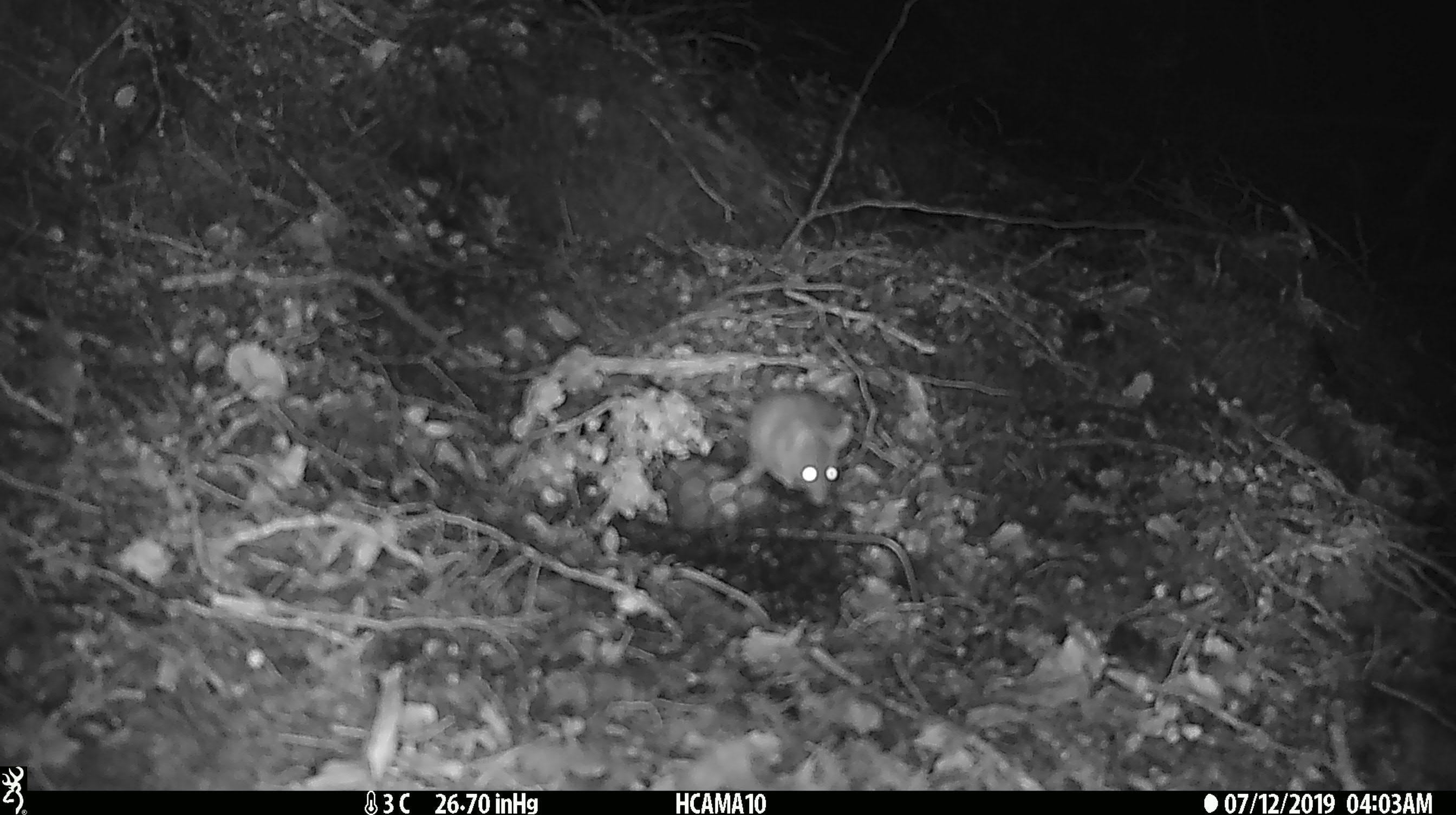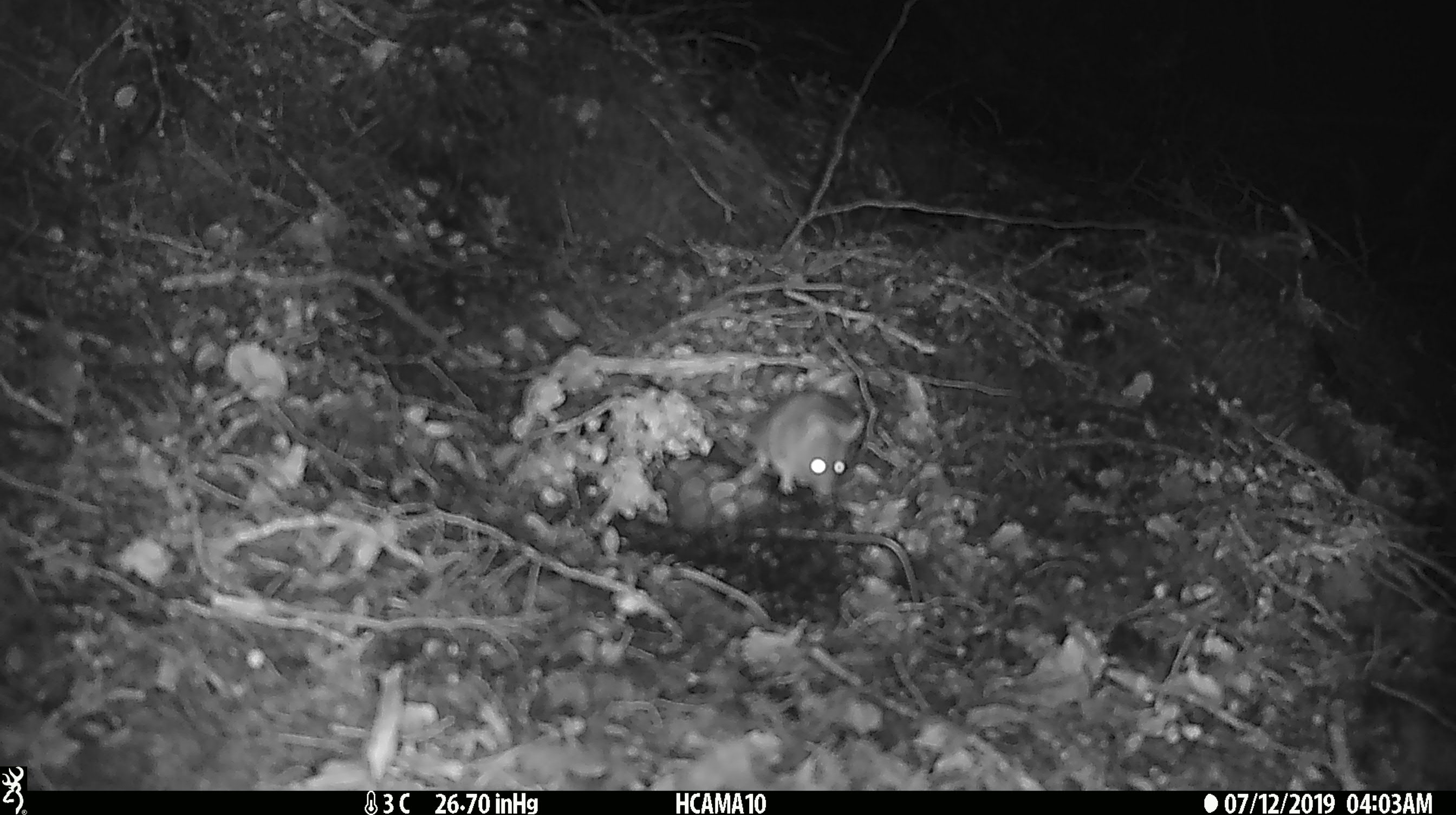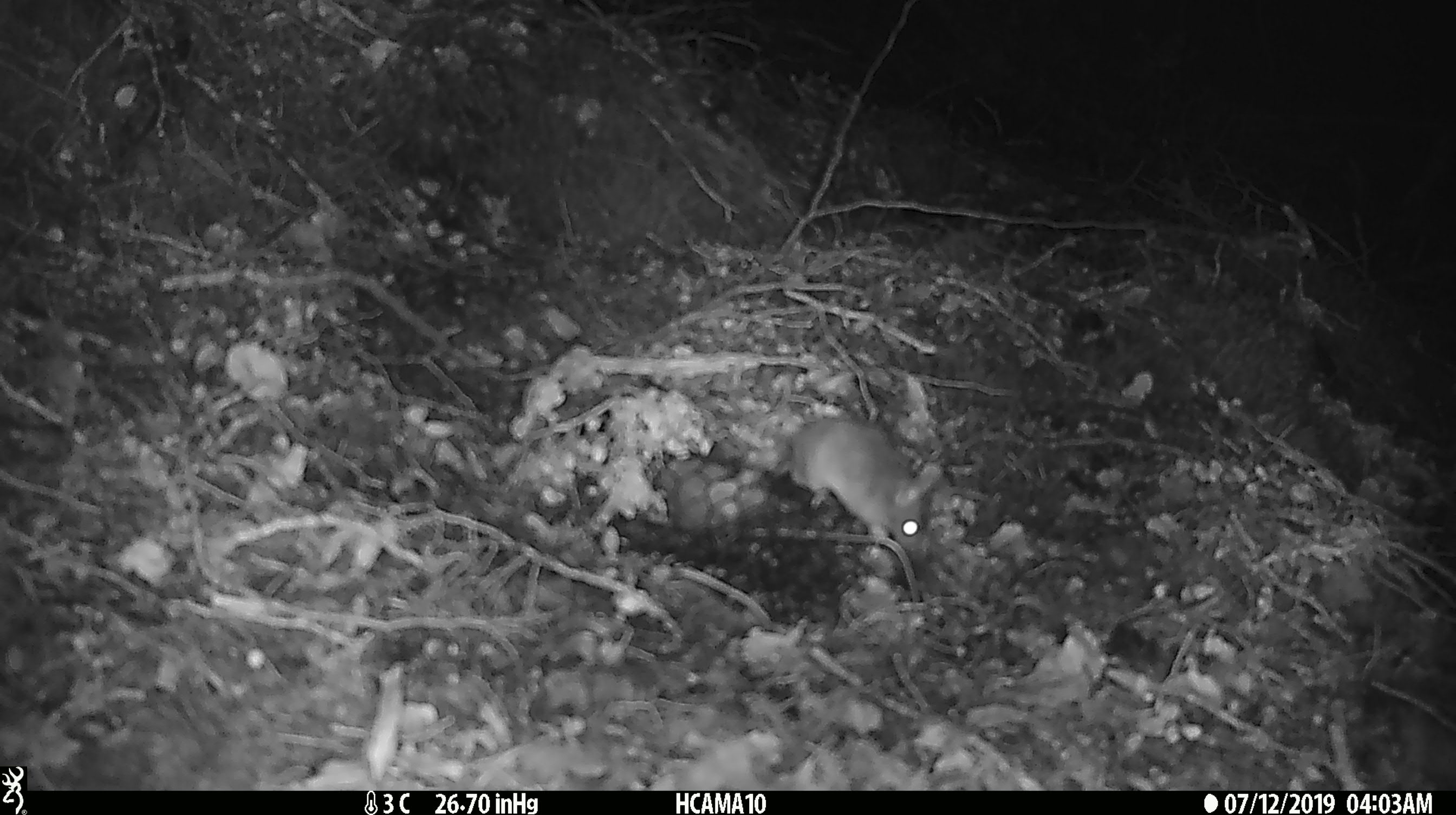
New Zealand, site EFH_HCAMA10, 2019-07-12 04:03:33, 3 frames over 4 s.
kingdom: Animalia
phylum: Chordata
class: Mammalia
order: Rodentia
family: Muridae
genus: Mus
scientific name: Mus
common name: mouse